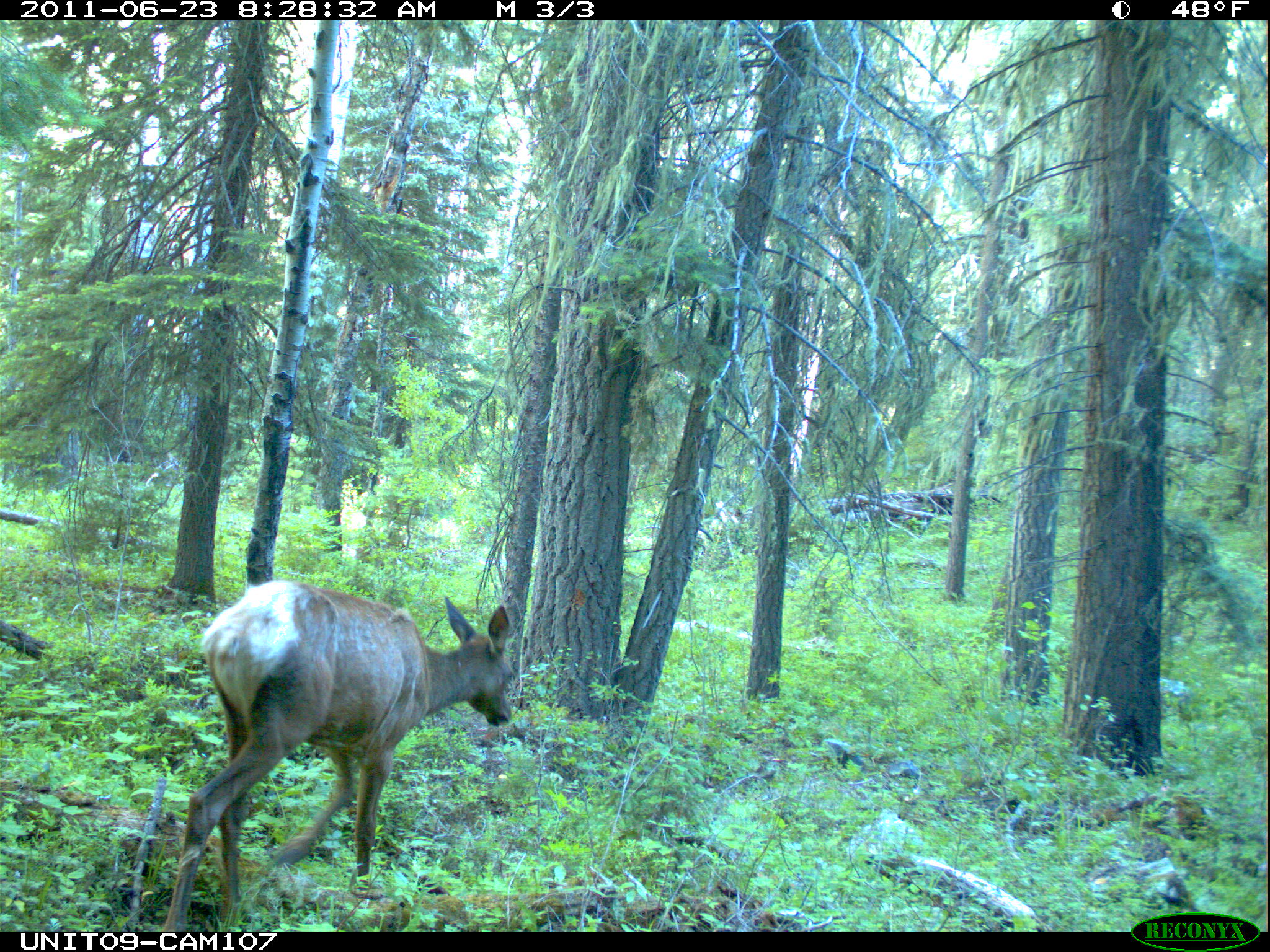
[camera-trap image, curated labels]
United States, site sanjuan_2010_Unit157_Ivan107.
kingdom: Animalia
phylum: Chordata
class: Mammalia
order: Artiodactyla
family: Cervidae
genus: Cervus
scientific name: Cervus elaphus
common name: red deer